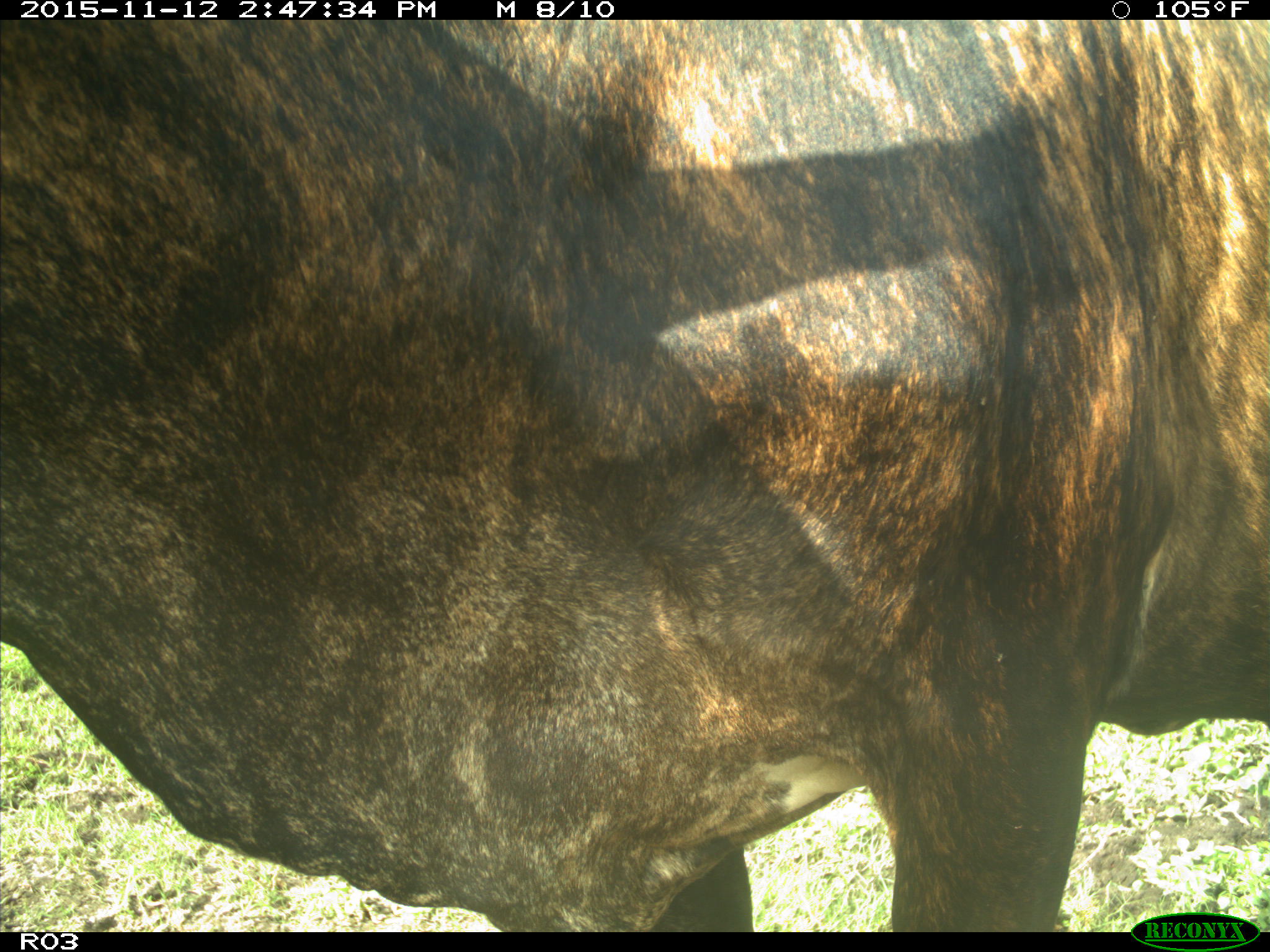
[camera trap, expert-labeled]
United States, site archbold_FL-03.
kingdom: Animalia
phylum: Chordata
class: Mammalia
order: Artiodactyla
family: Bovidae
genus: Bos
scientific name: Bos taurus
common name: domestic cow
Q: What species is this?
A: Bos taurus (domestic cow).